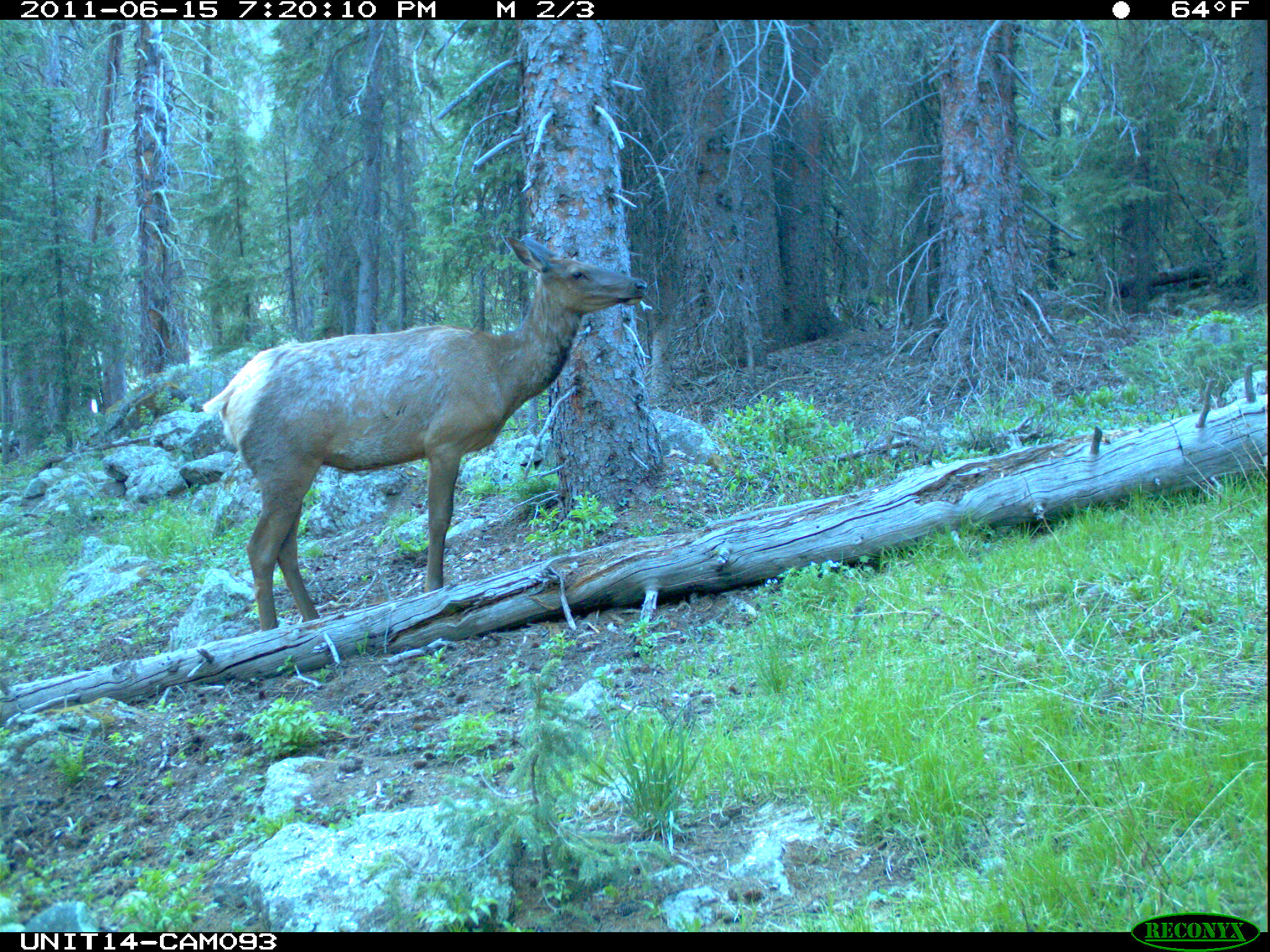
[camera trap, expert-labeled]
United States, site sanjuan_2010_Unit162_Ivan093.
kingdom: Animalia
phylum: Chordata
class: Mammalia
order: Artiodactyla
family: Cervidae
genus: Cervus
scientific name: Cervus elaphus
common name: red deer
Cervus elaphus (red deer).